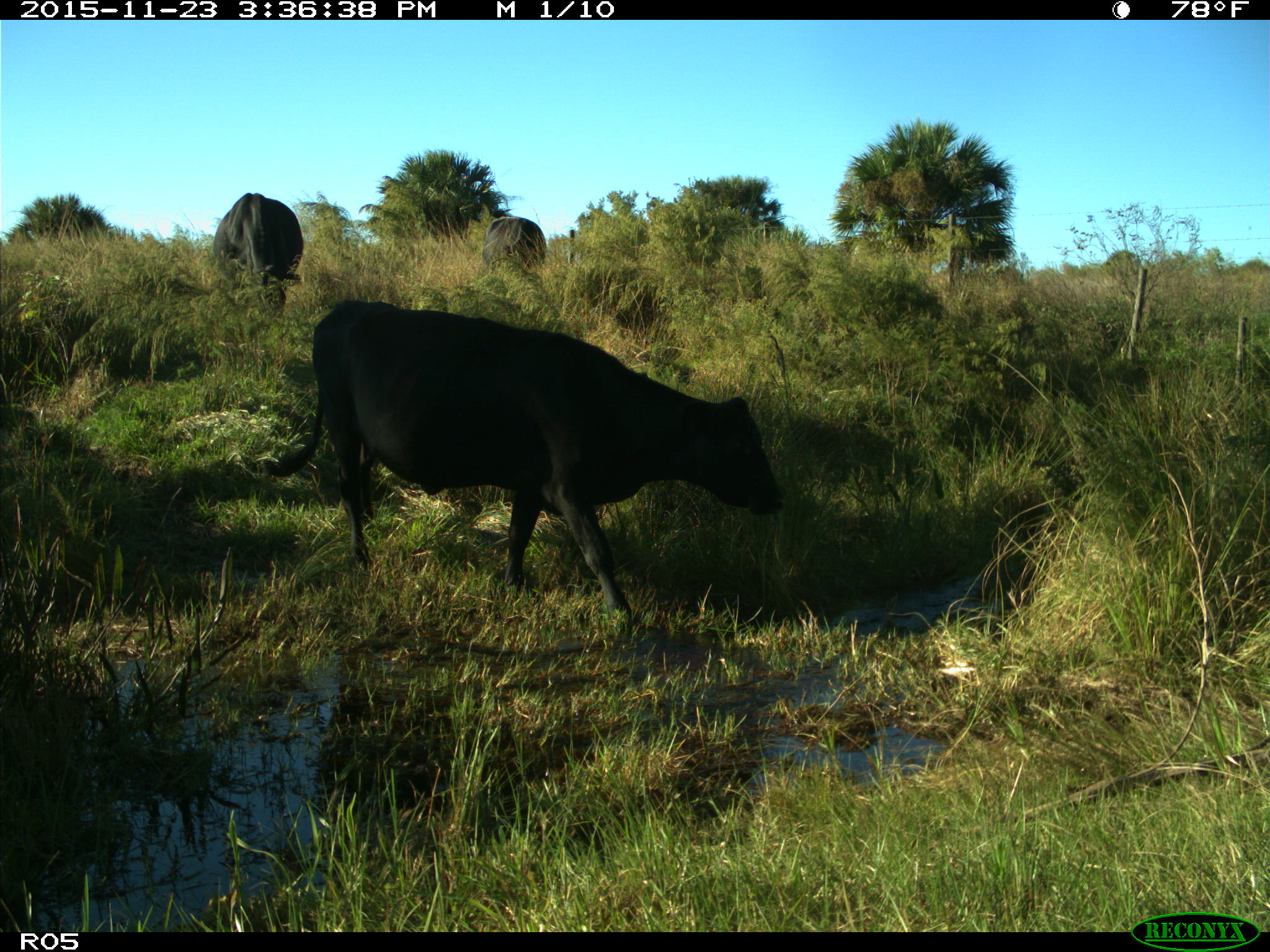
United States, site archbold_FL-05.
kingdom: Animalia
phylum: Chordata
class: Mammalia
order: Artiodactyla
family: Bovidae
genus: Bos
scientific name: Bos taurus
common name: domestic cow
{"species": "Bos taurus (domestic cow)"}